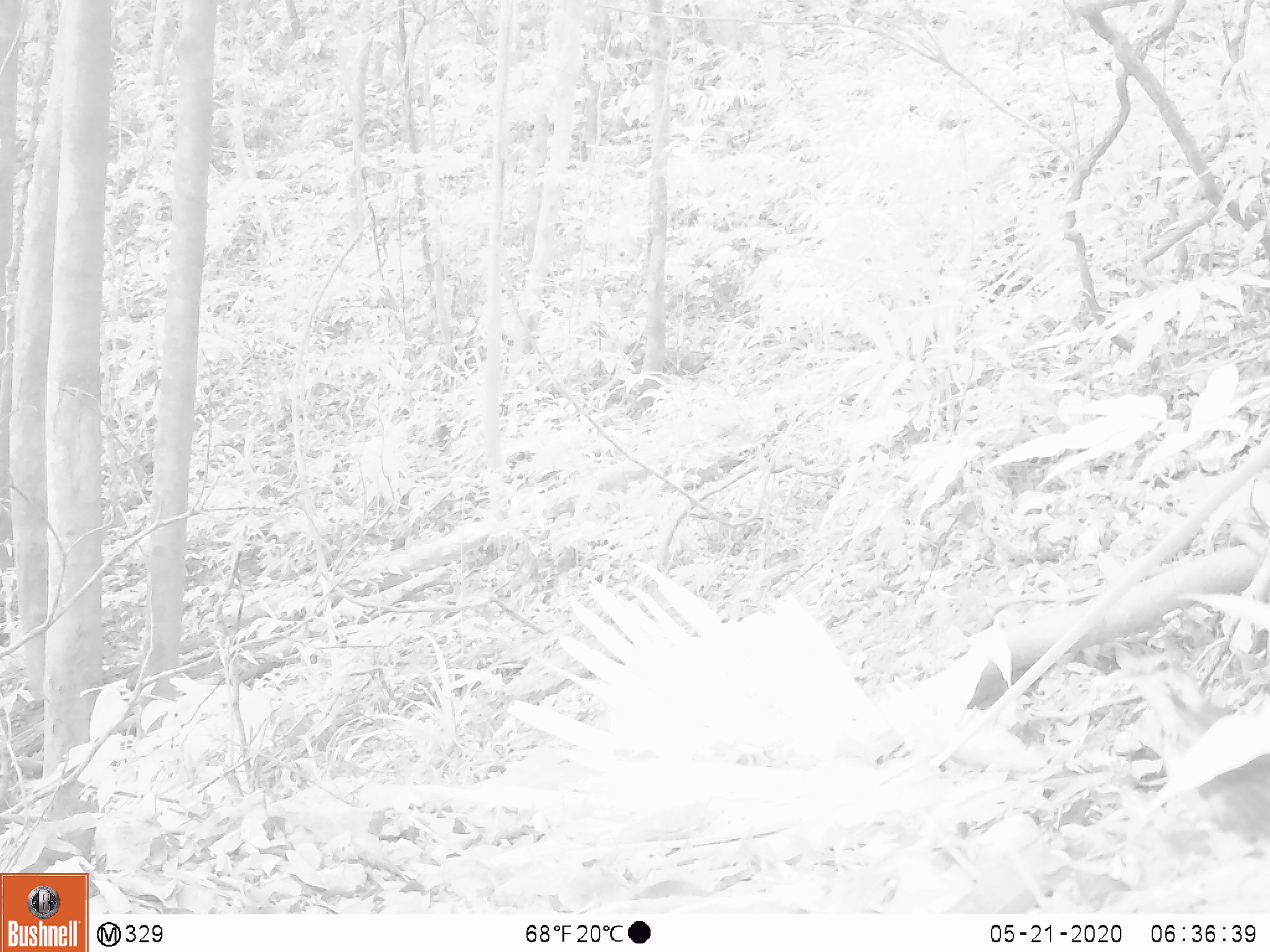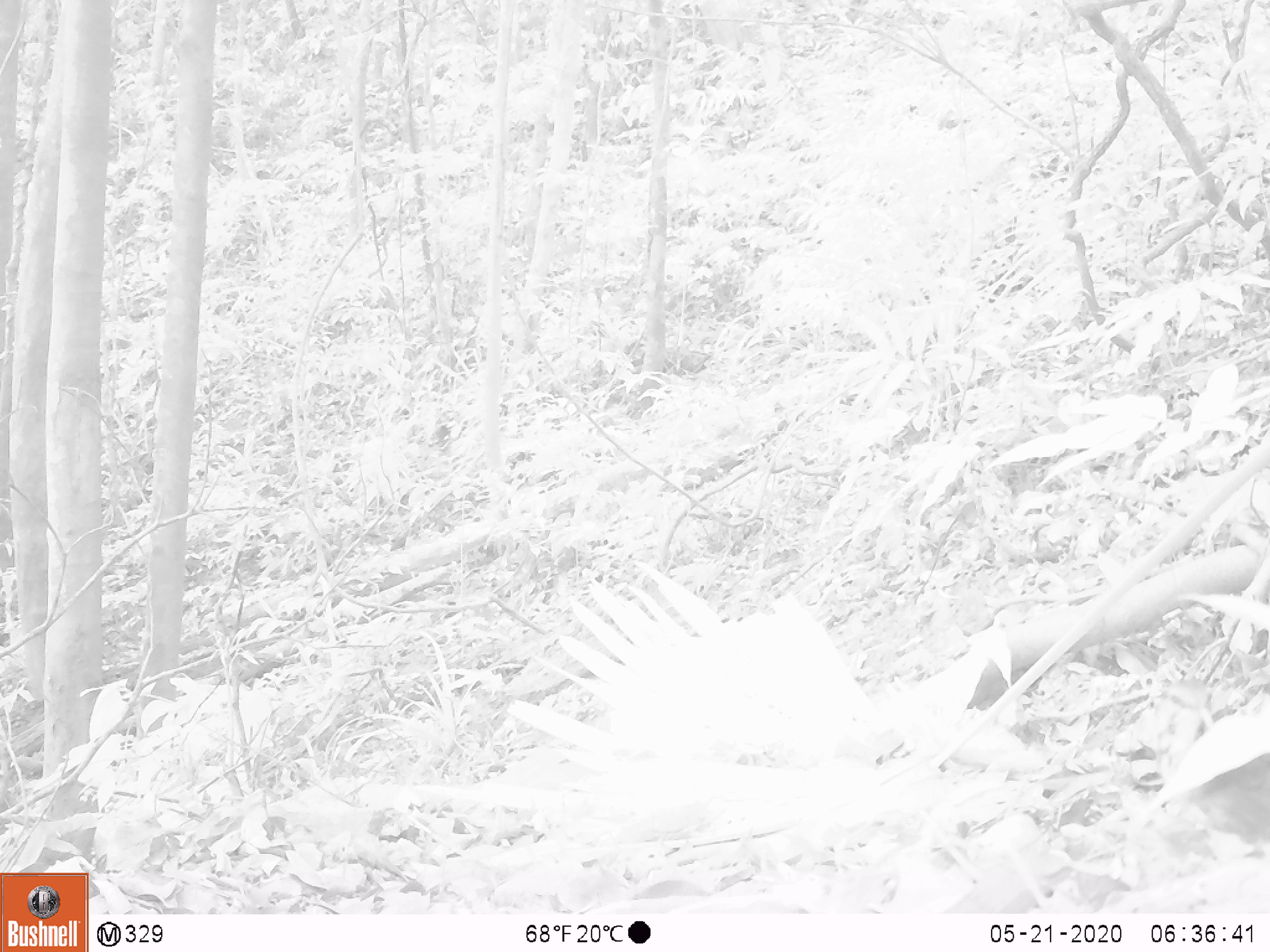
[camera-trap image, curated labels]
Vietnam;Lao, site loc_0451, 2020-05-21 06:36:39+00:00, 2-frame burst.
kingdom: Animalia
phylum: Chordata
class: Aves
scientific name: Aves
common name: bird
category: unidentified bird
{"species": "unidentified bird (bird) (Aves)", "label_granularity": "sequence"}